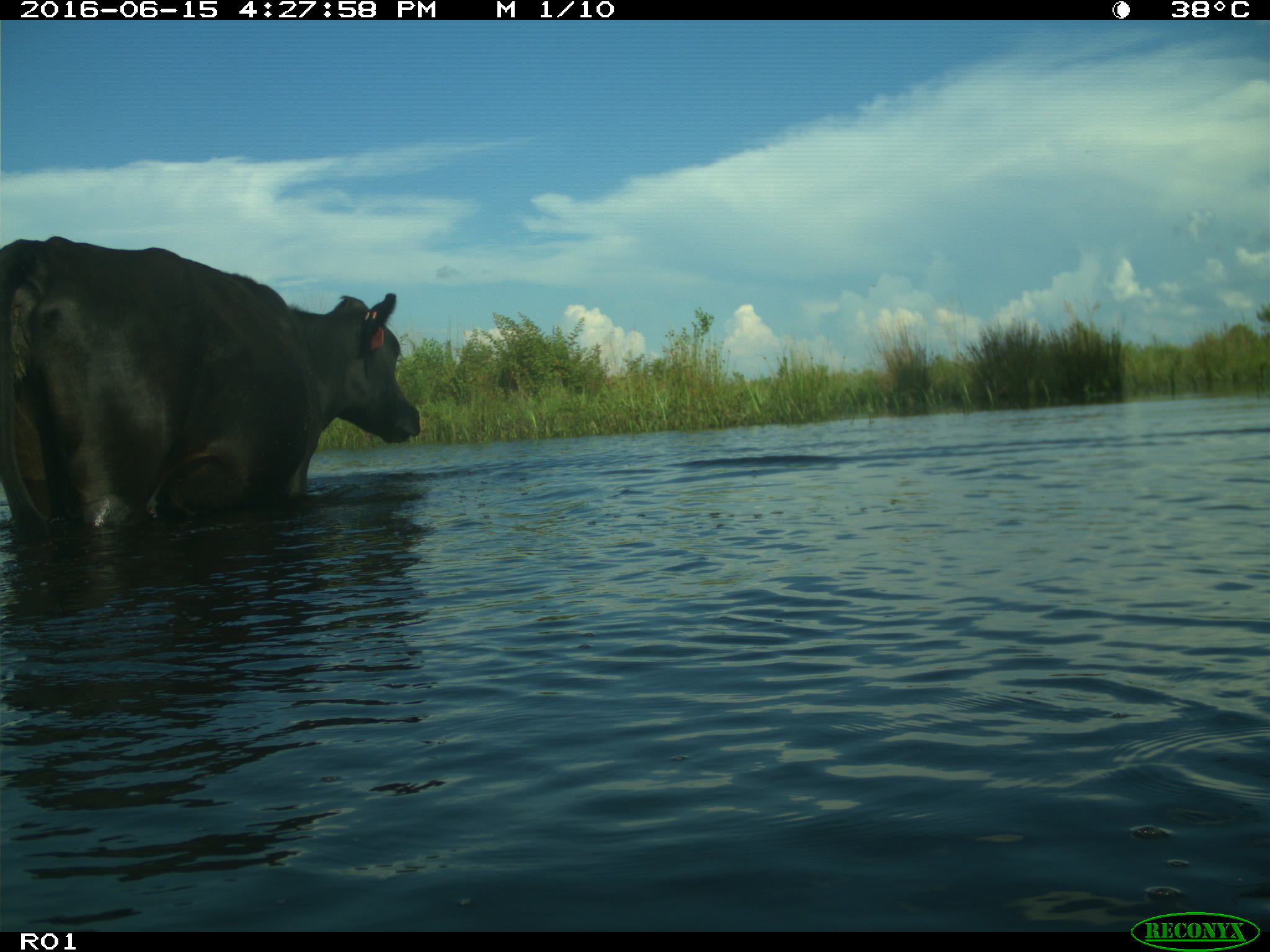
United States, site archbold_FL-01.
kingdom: Animalia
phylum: Chordata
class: Mammalia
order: Artiodactyla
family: Bovidae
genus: Bos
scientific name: Bos taurus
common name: domestic cow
Bos taurus (domestic cow).